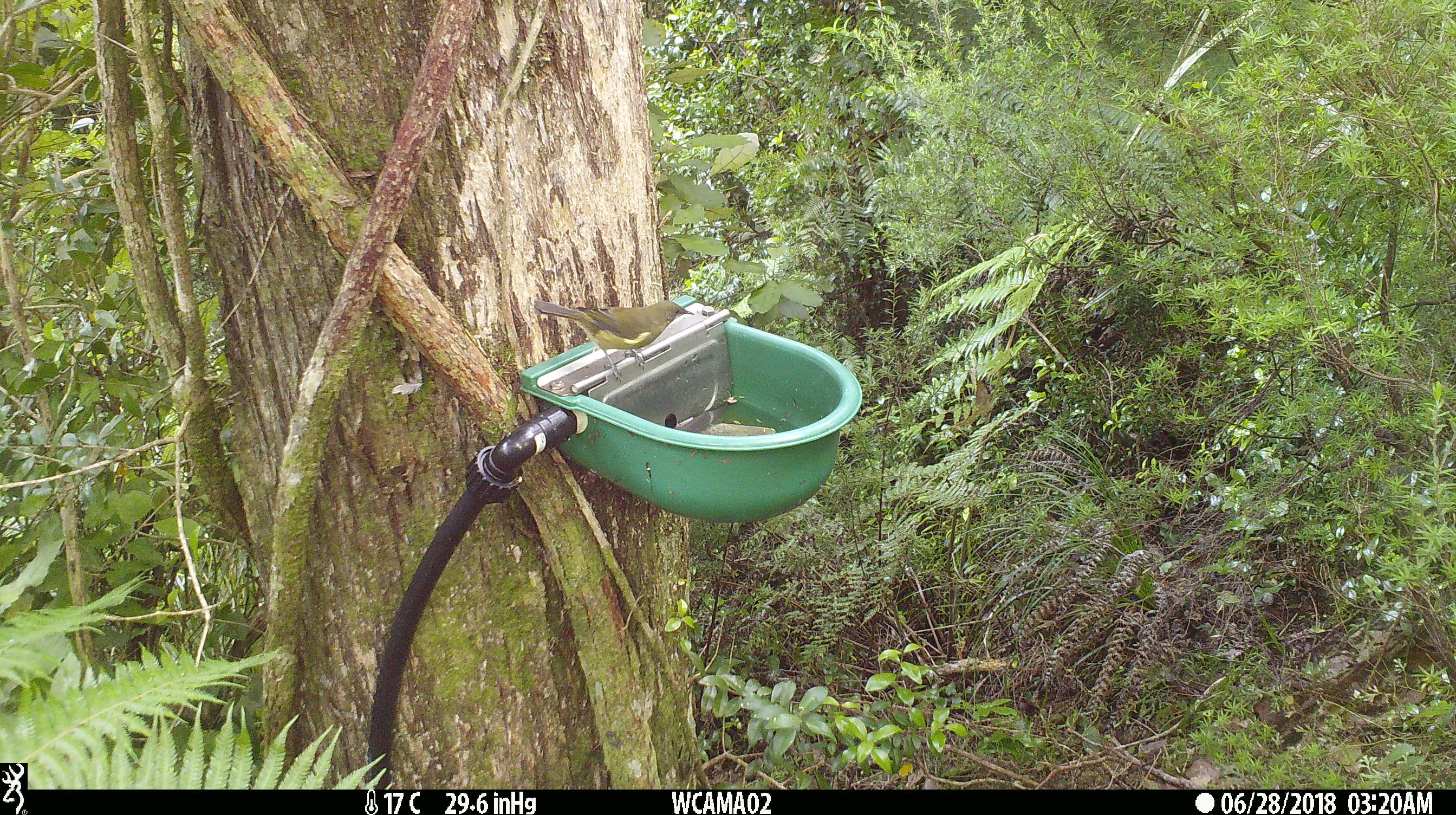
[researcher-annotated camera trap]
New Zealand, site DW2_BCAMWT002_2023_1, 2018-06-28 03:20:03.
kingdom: Animalia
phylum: Chordata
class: Aves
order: Passeriformes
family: Meliphagidae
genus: Anthornis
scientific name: Anthornis melanura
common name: new zealand bellbird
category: bellbird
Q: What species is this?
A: Bellbird (new zealand bellbird) (Anthornis melanura).